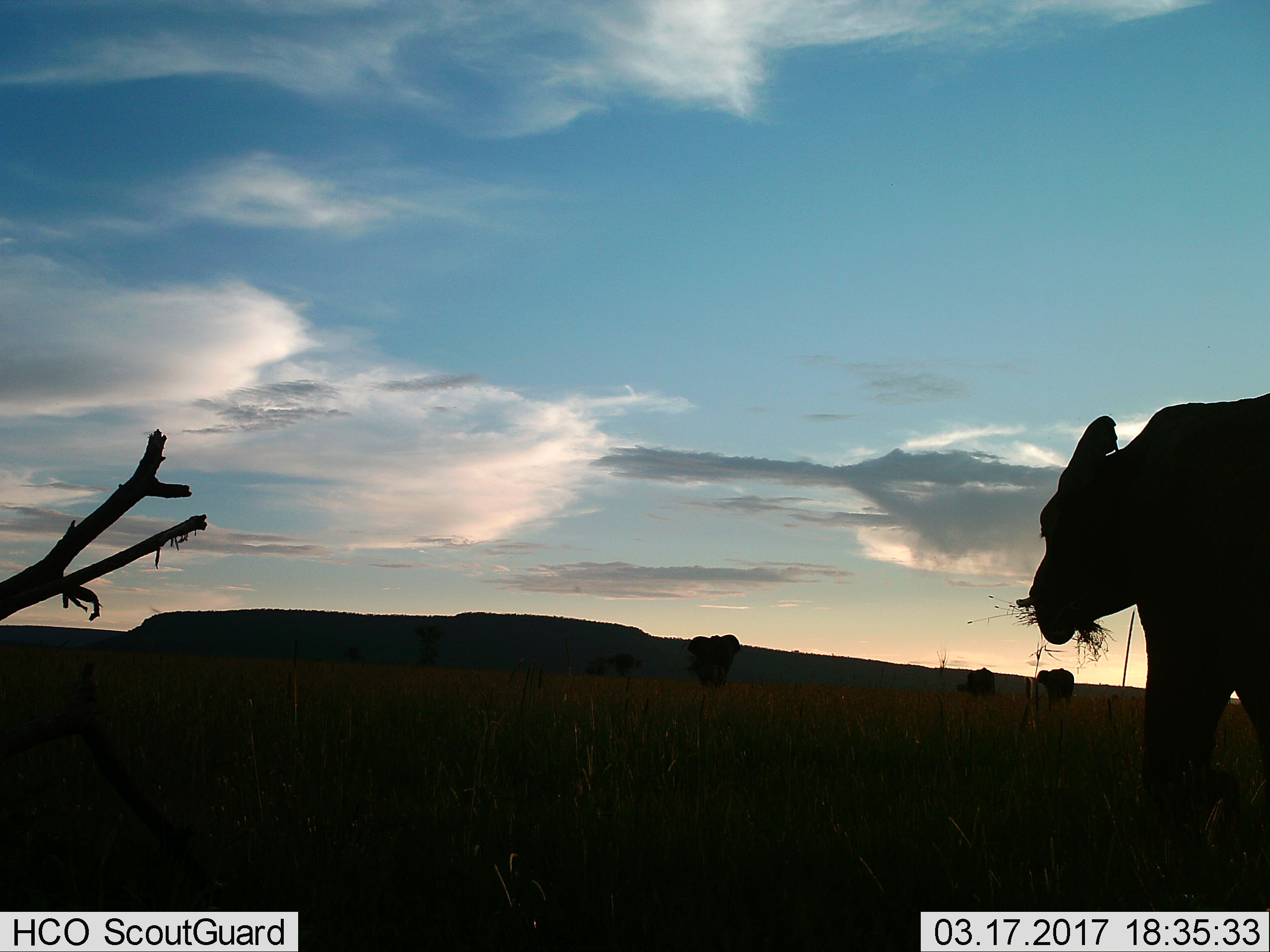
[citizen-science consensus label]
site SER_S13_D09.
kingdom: Animalia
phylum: Chordata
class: Mammalia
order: Proboscidea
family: Elephantidae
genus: Loxodonta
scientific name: Loxodonta africana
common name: african bush elephant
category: elephant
Elephant (african bush elephant) (Loxodonta africana), count 4. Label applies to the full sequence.